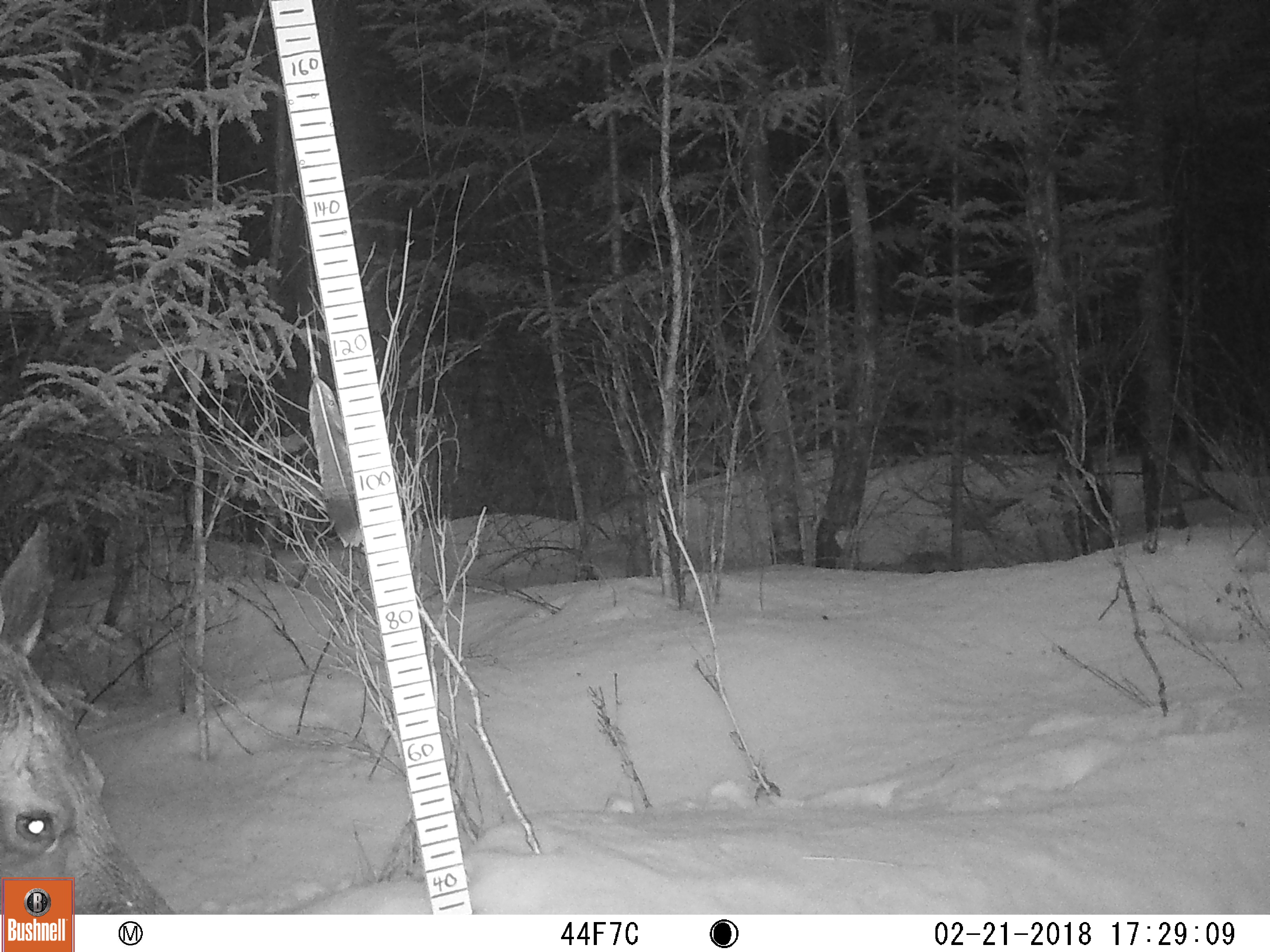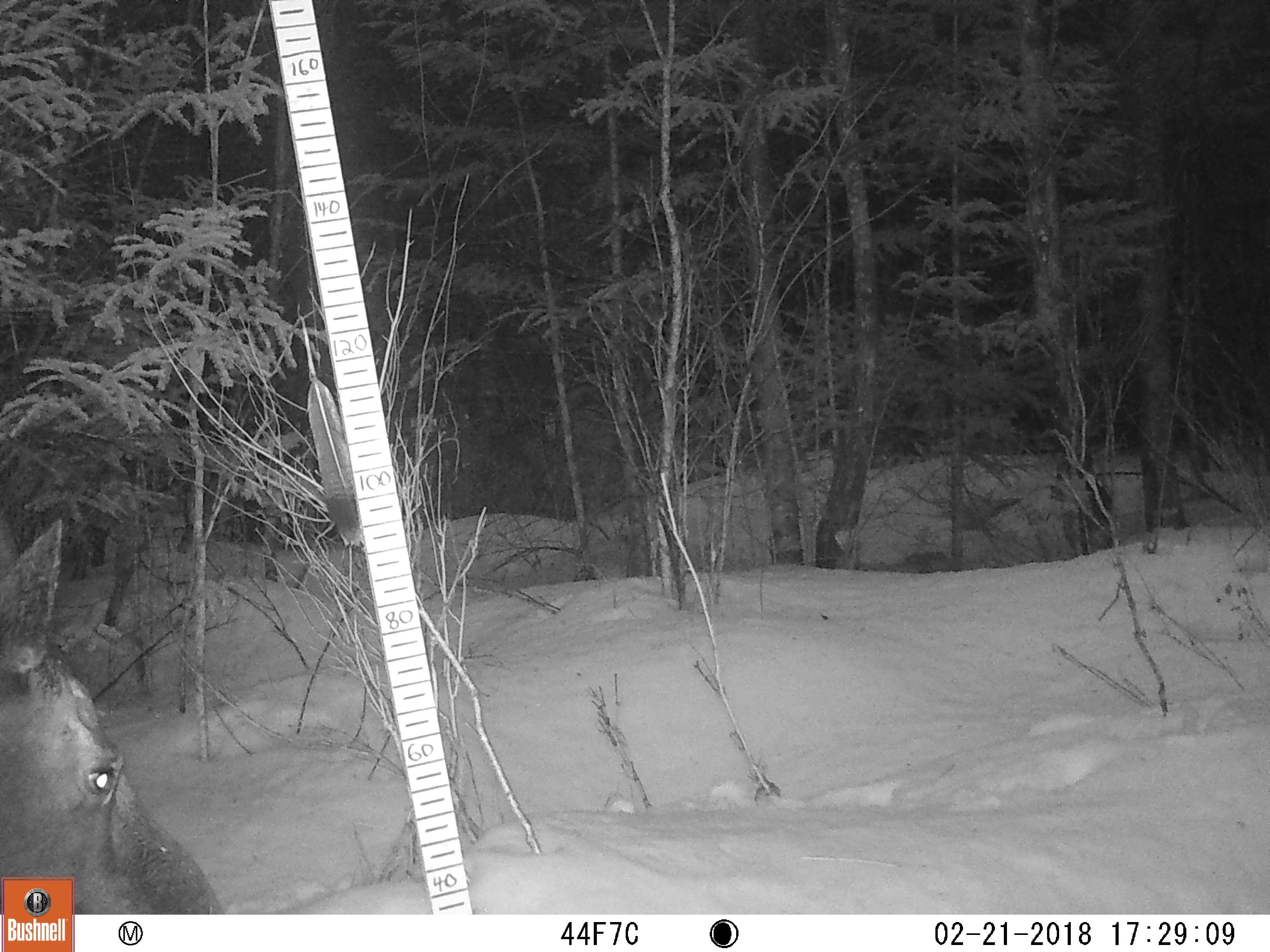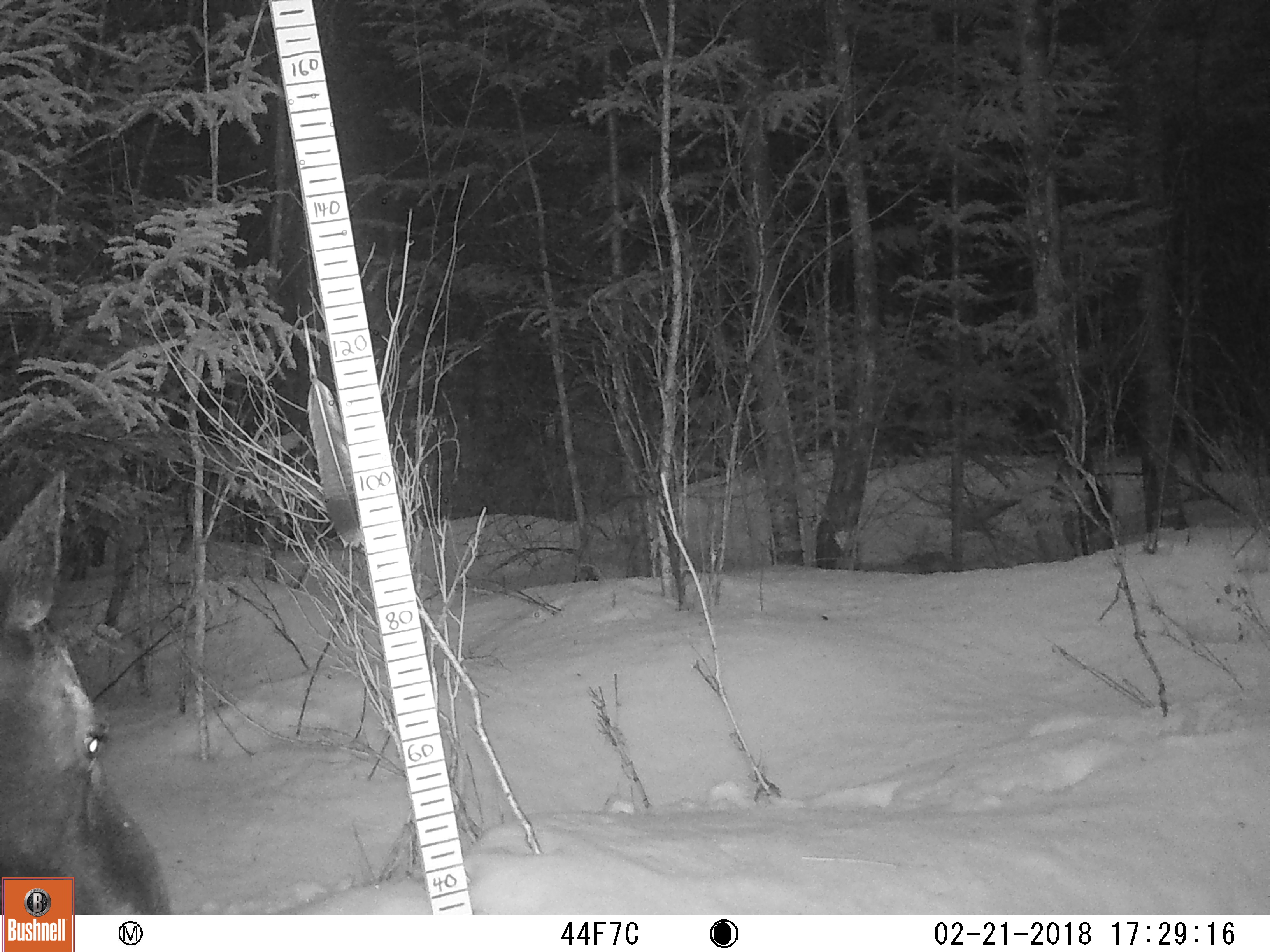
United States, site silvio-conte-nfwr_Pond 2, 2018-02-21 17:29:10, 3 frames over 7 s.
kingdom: Animalia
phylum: Chordata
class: Mammalia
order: Artiodactyla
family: Cervidae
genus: Alces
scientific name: Alces alces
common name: moose